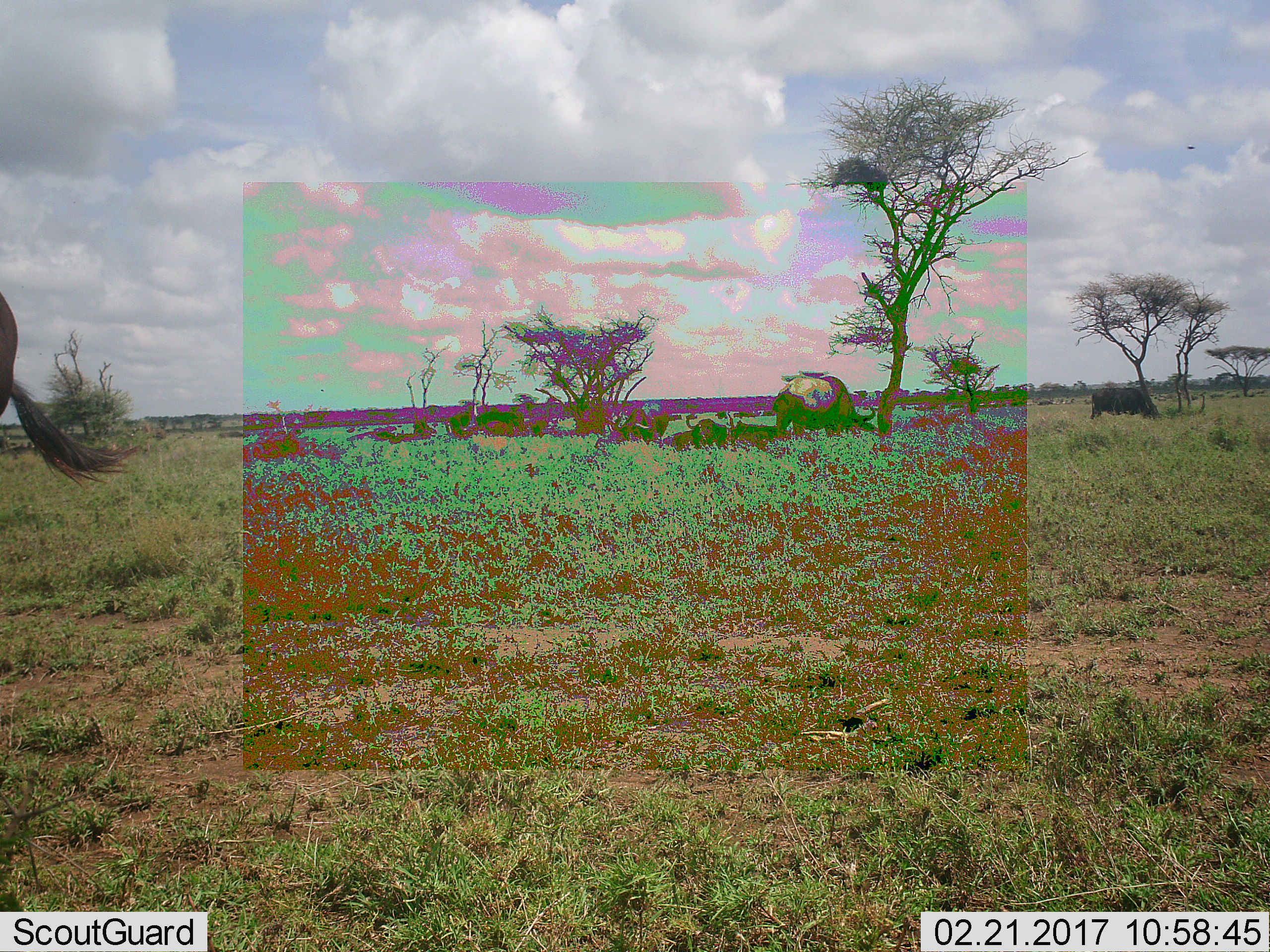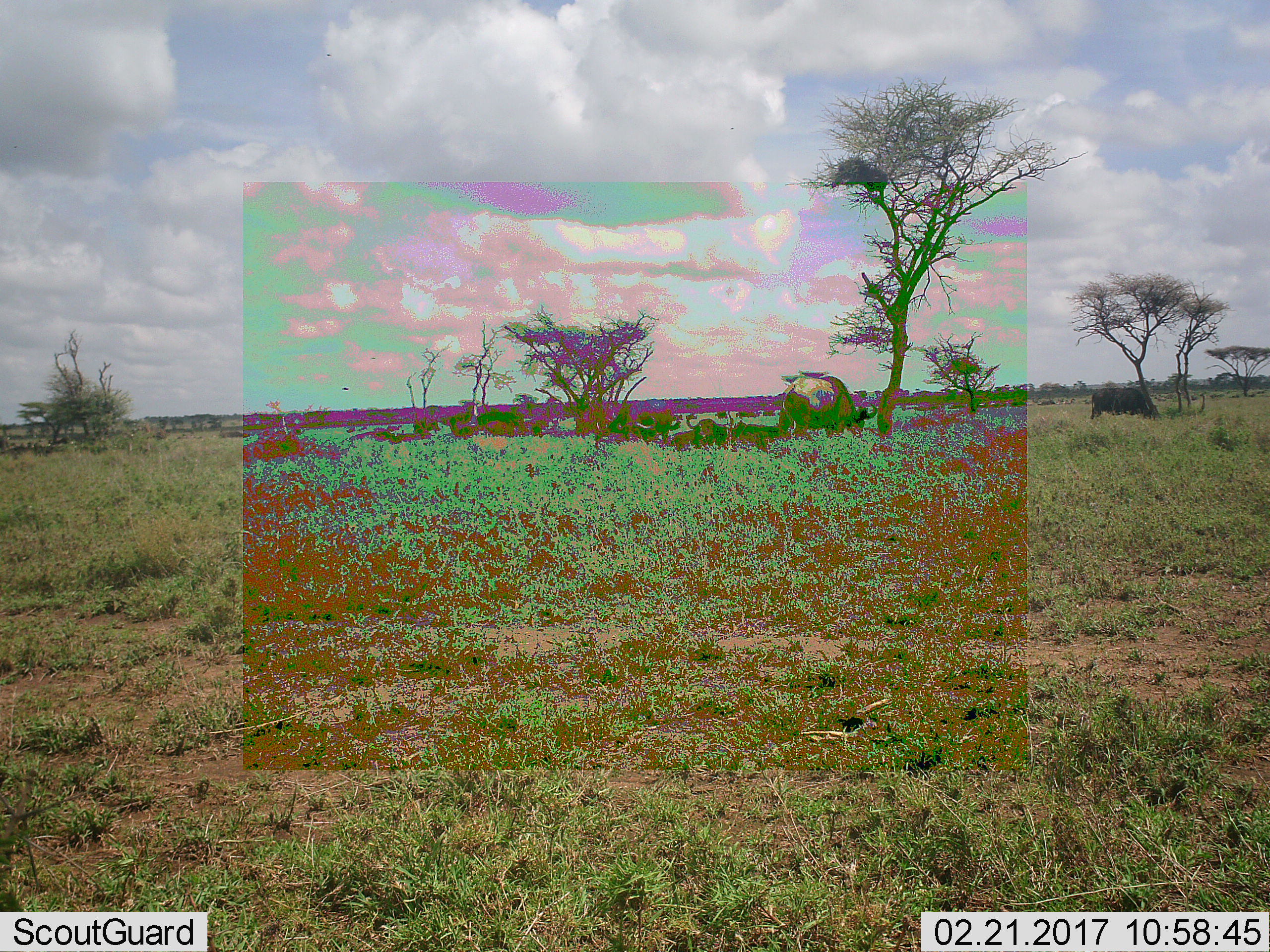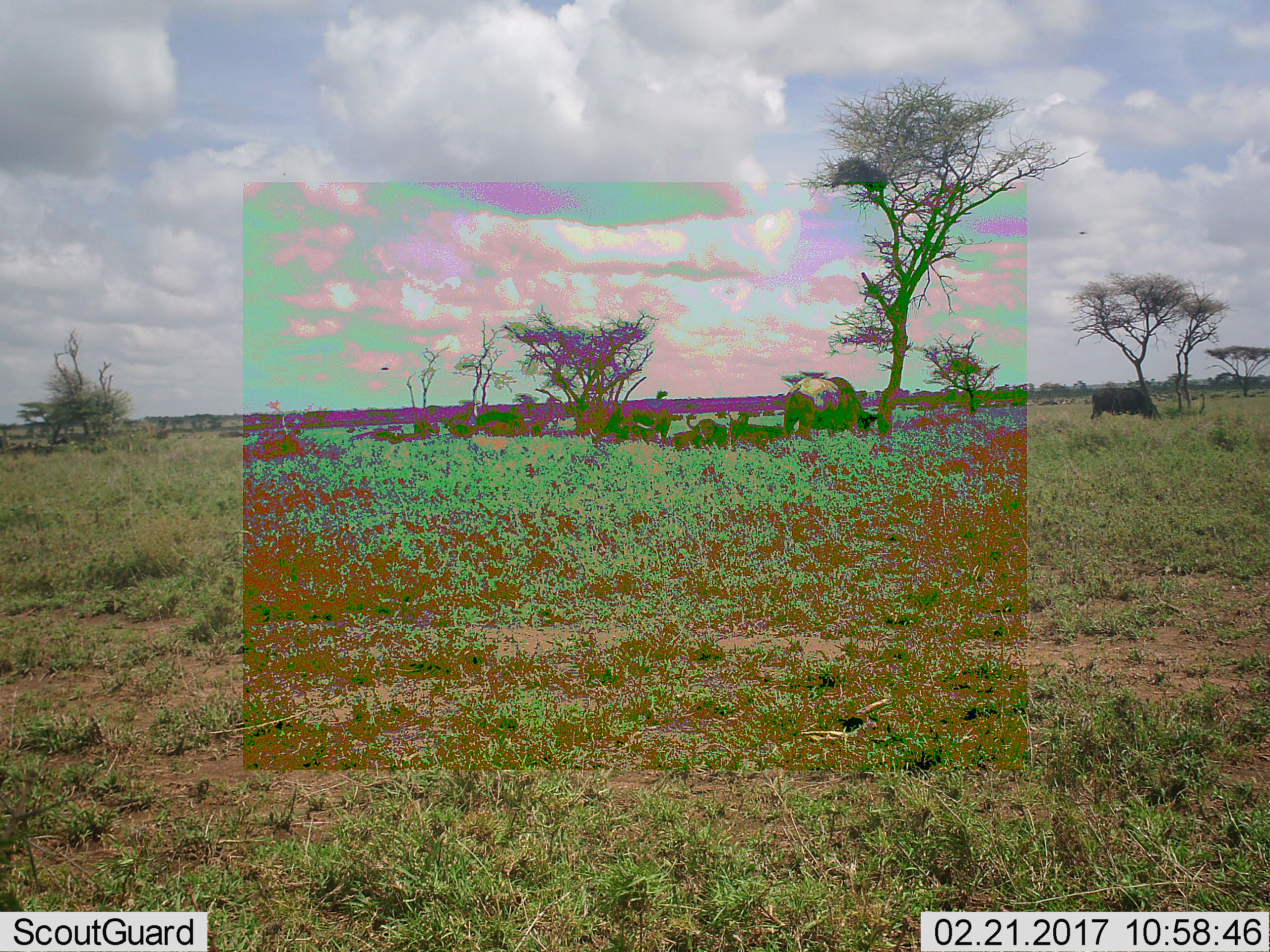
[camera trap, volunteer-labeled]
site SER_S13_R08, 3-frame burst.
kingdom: Animalia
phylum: Chordata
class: Mammalia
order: Artiodactyla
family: Bovidae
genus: Syncerus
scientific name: Syncerus caffer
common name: african buffalo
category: buffalo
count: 11-50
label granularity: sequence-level